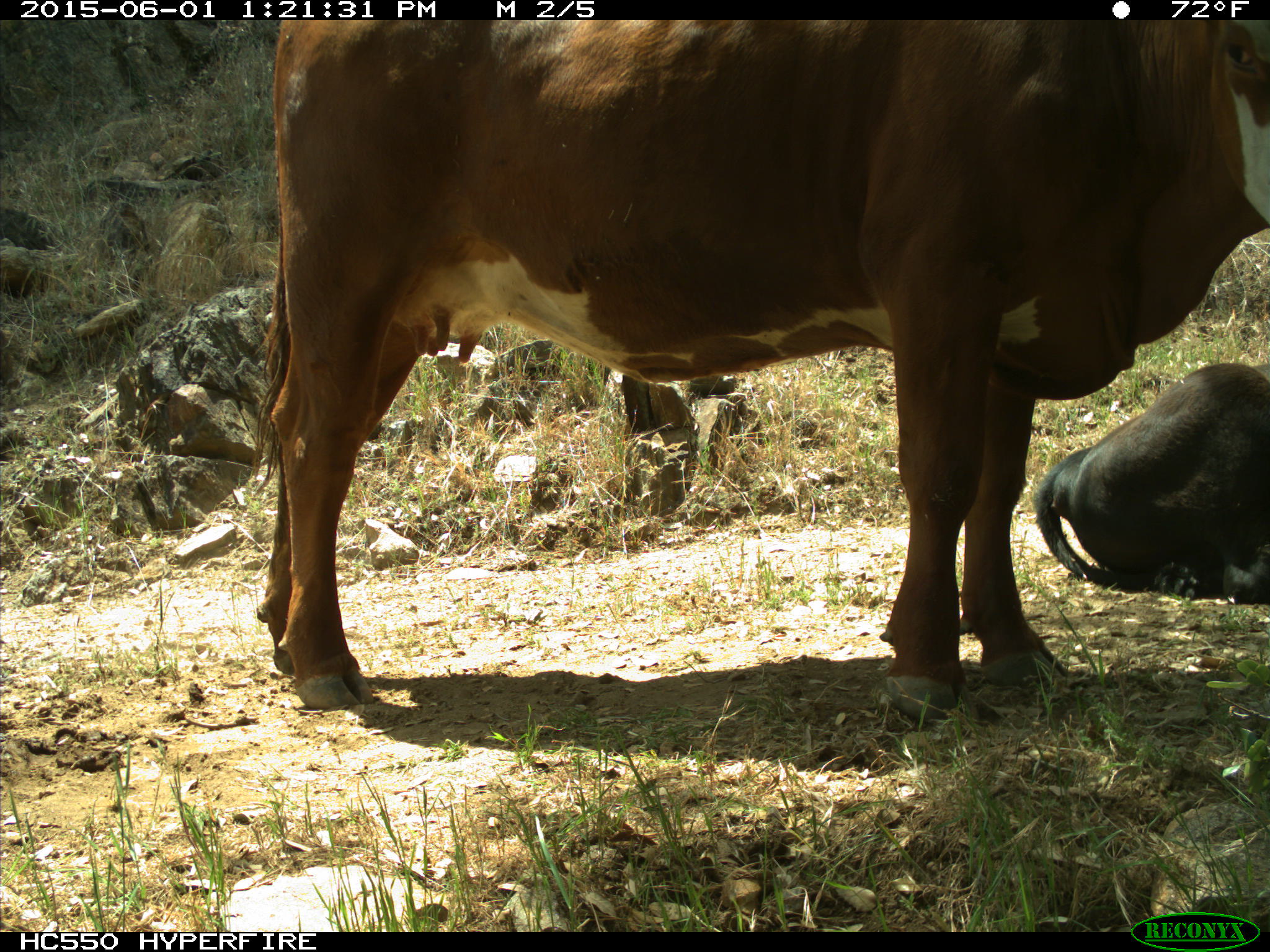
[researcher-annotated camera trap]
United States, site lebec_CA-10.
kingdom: Animalia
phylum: Chordata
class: Mammalia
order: Artiodactyla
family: Bovidae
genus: Bos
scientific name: Bos taurus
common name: domestic cow